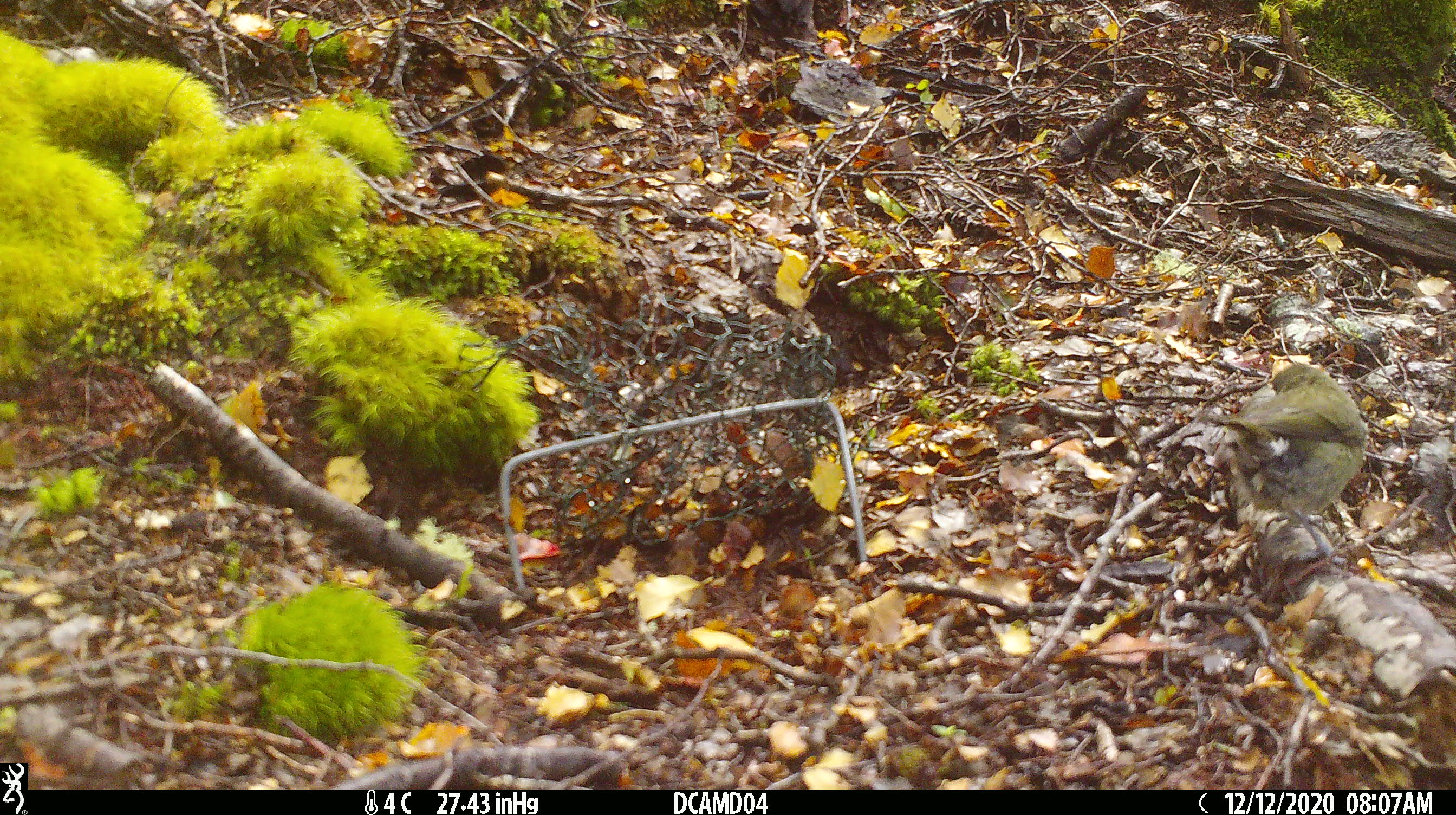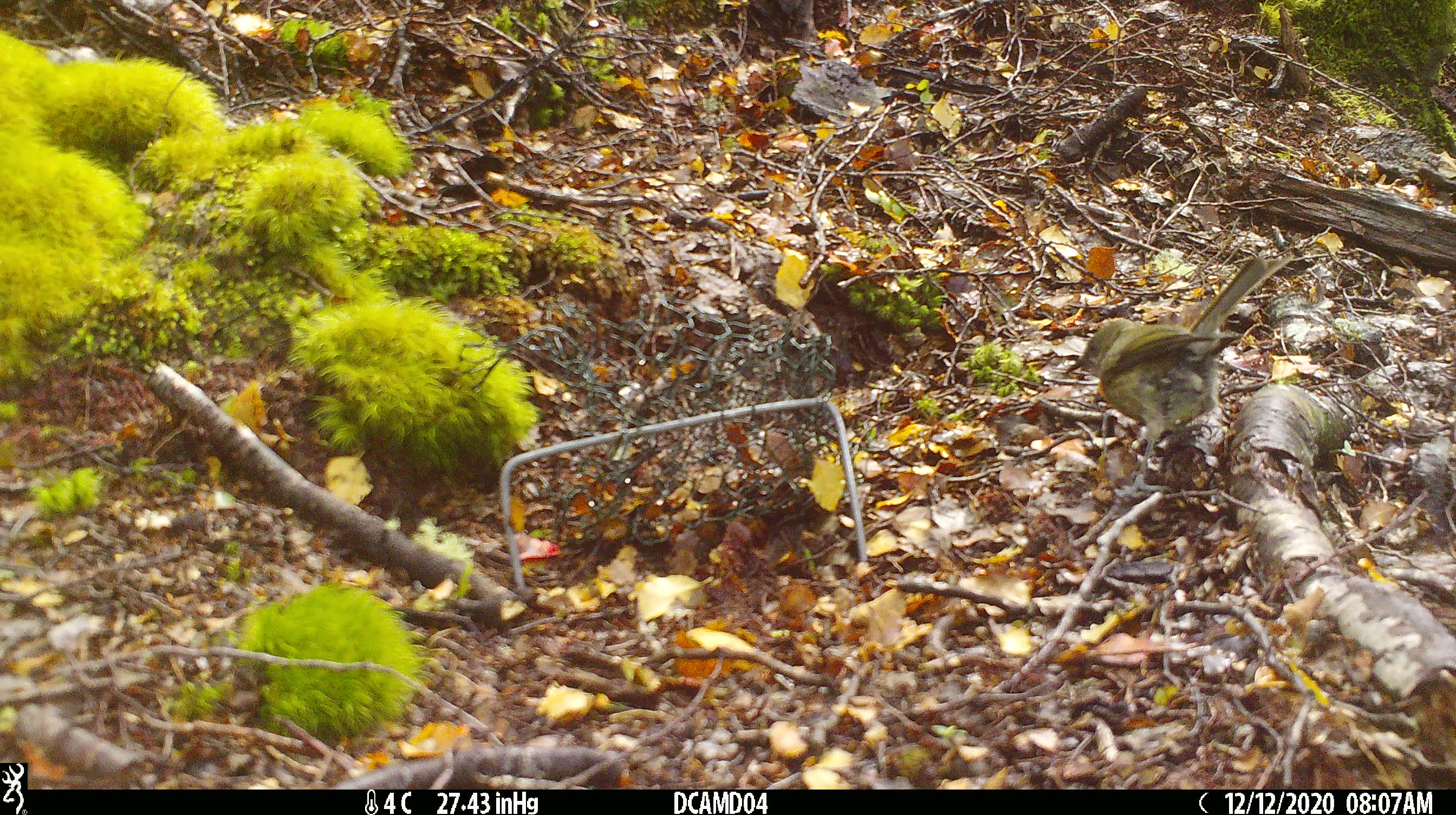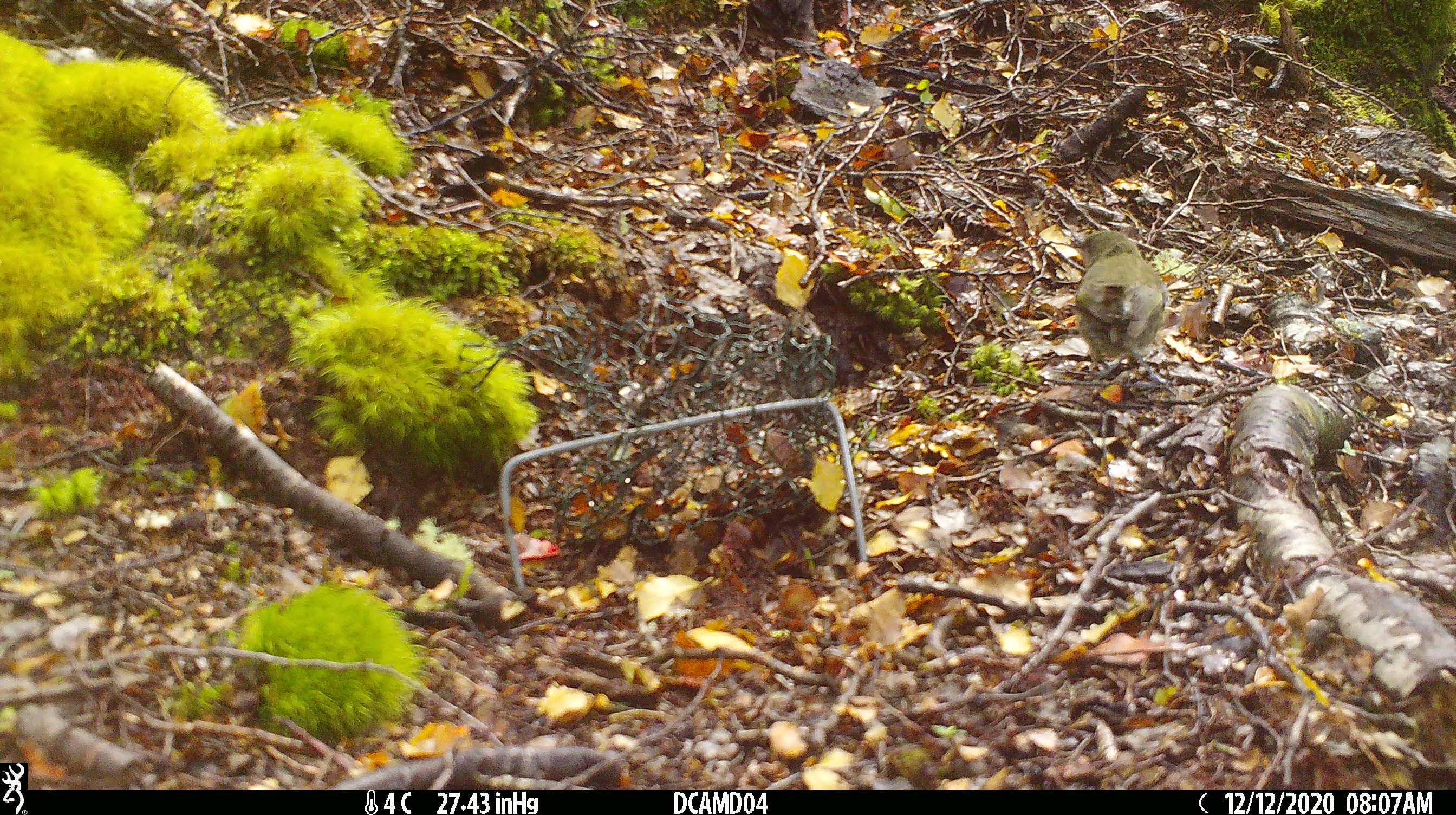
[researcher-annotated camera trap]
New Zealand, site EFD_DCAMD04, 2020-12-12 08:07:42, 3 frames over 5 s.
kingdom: Animalia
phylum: Chordata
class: Aves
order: Passeriformes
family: Meliphagidae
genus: Anthornis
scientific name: Anthornis melanura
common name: new zealand bellbird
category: bellbird